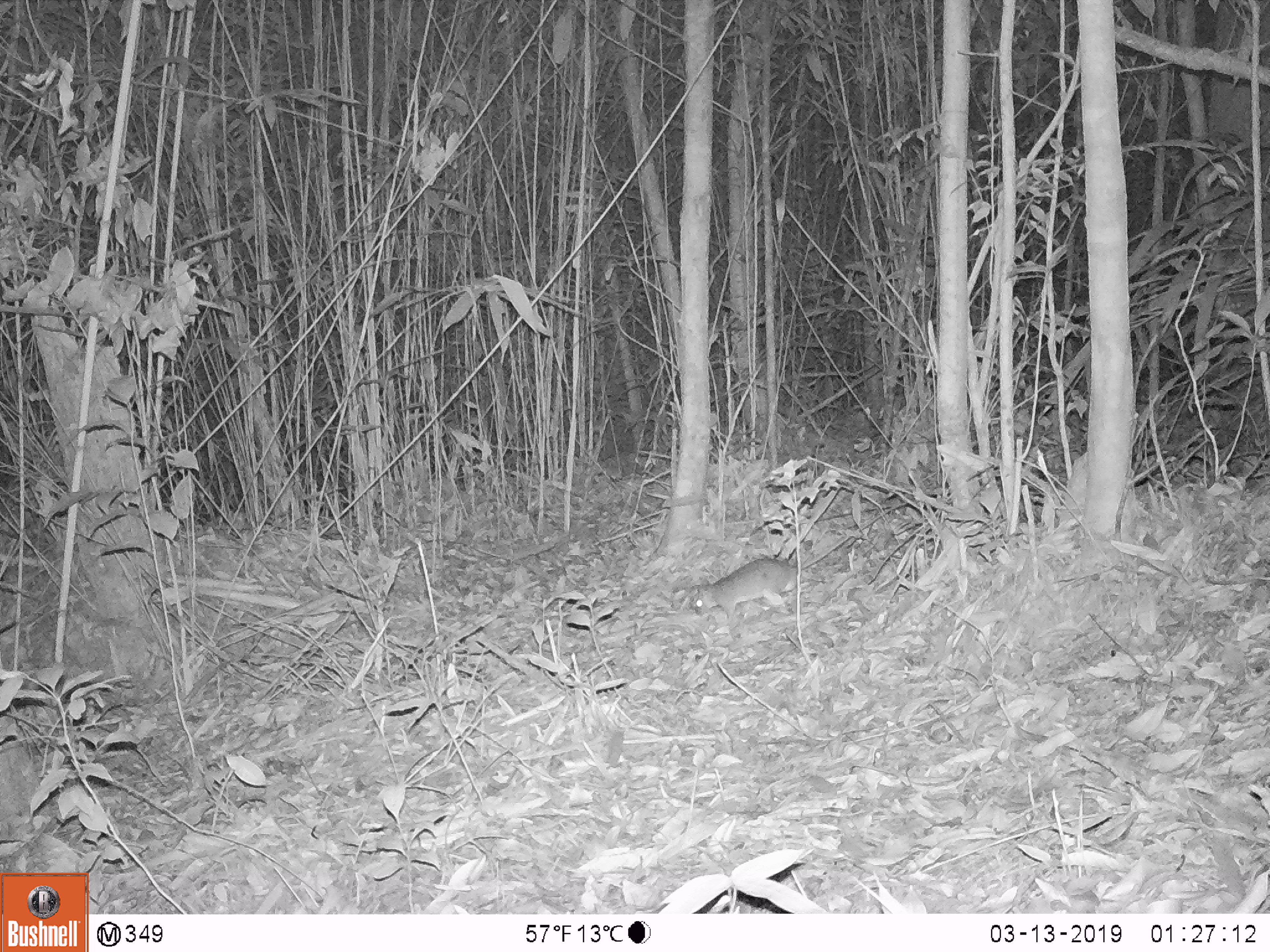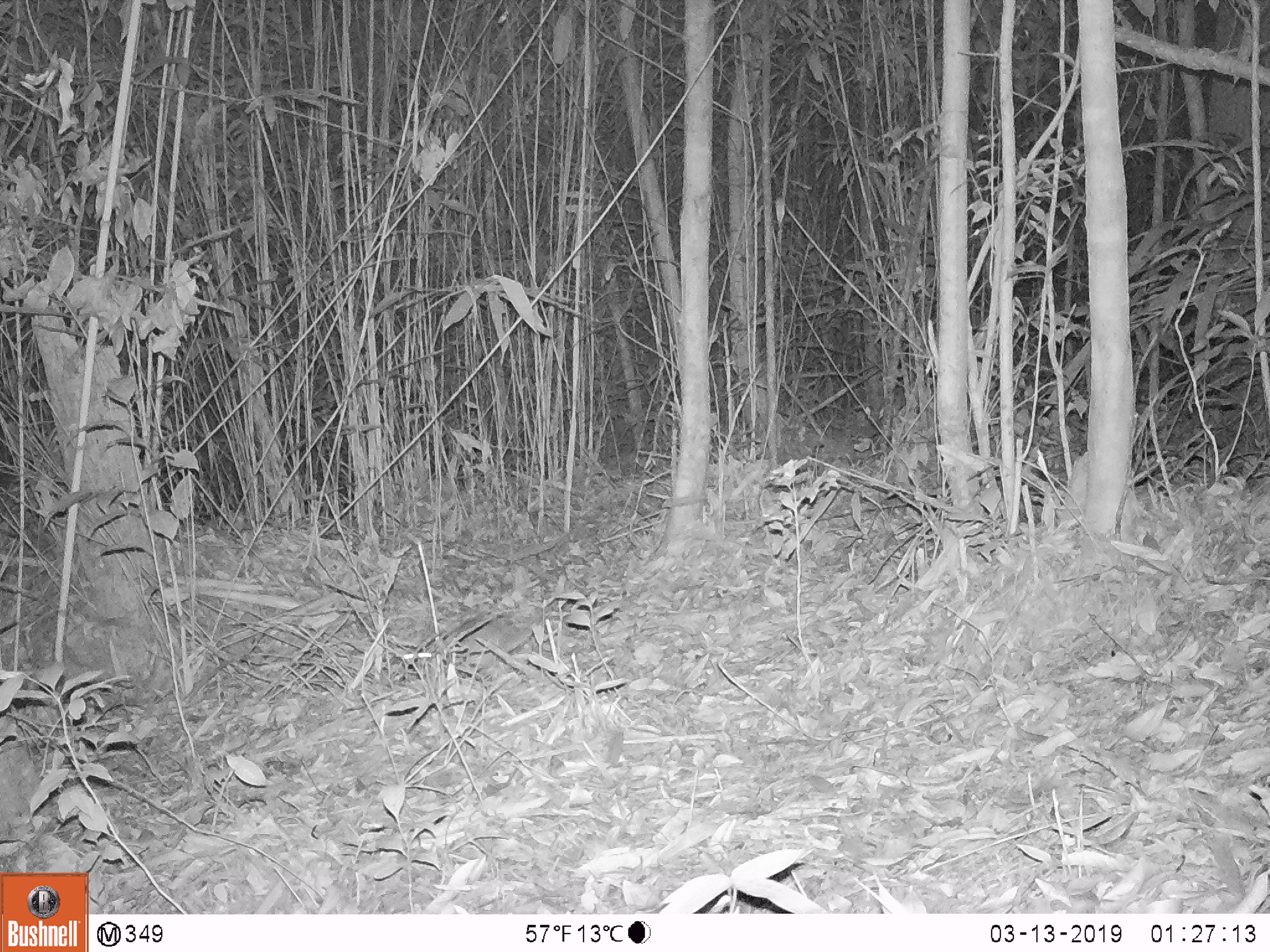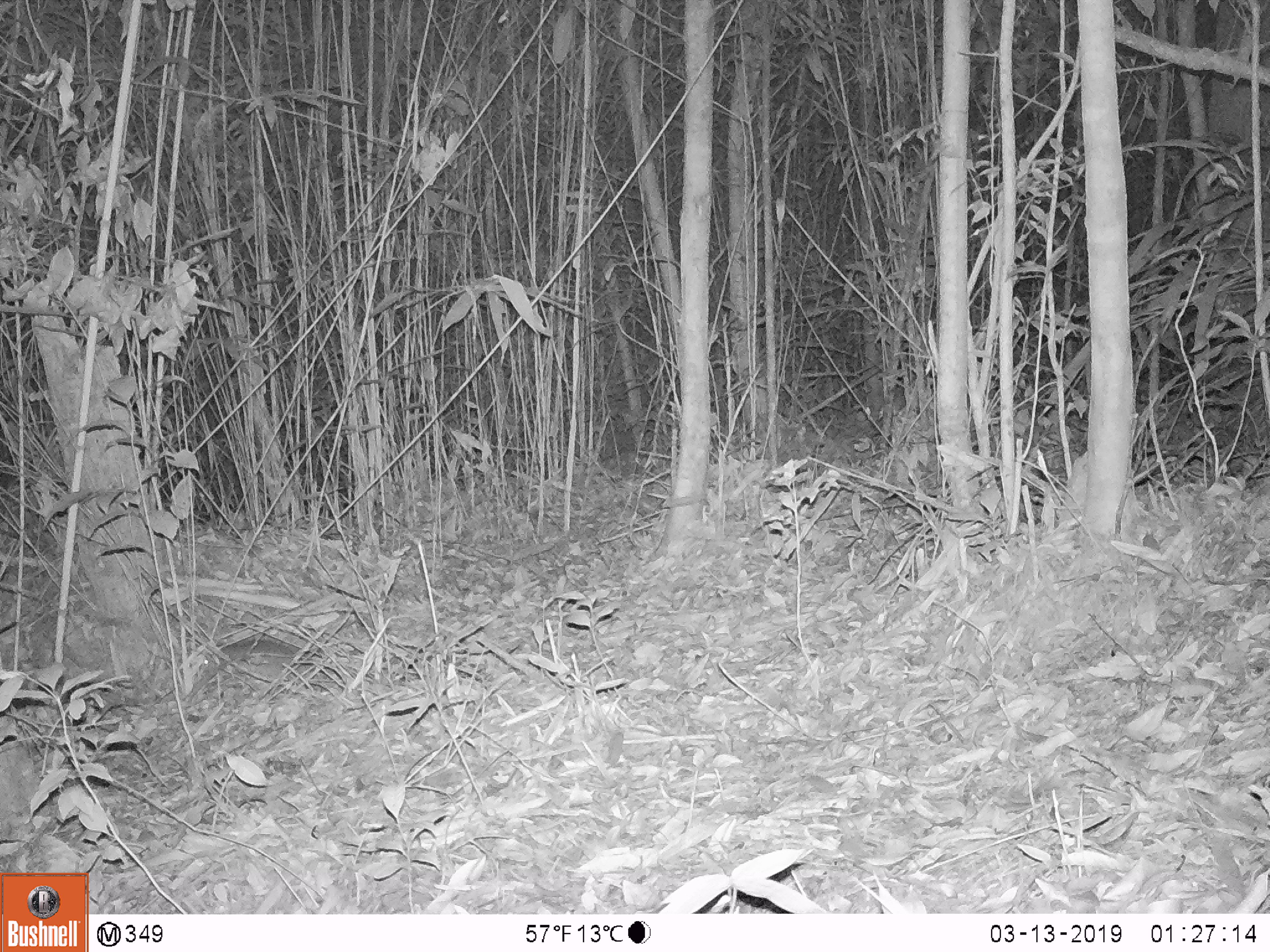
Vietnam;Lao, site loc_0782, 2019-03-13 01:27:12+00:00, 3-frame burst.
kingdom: Animalia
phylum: Chordata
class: Mammalia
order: Rodentia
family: Muridae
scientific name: Muridae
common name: old-world mice and rats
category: unidentified murid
Unidentified murid (old-world mice and rats) (Muridae). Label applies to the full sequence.